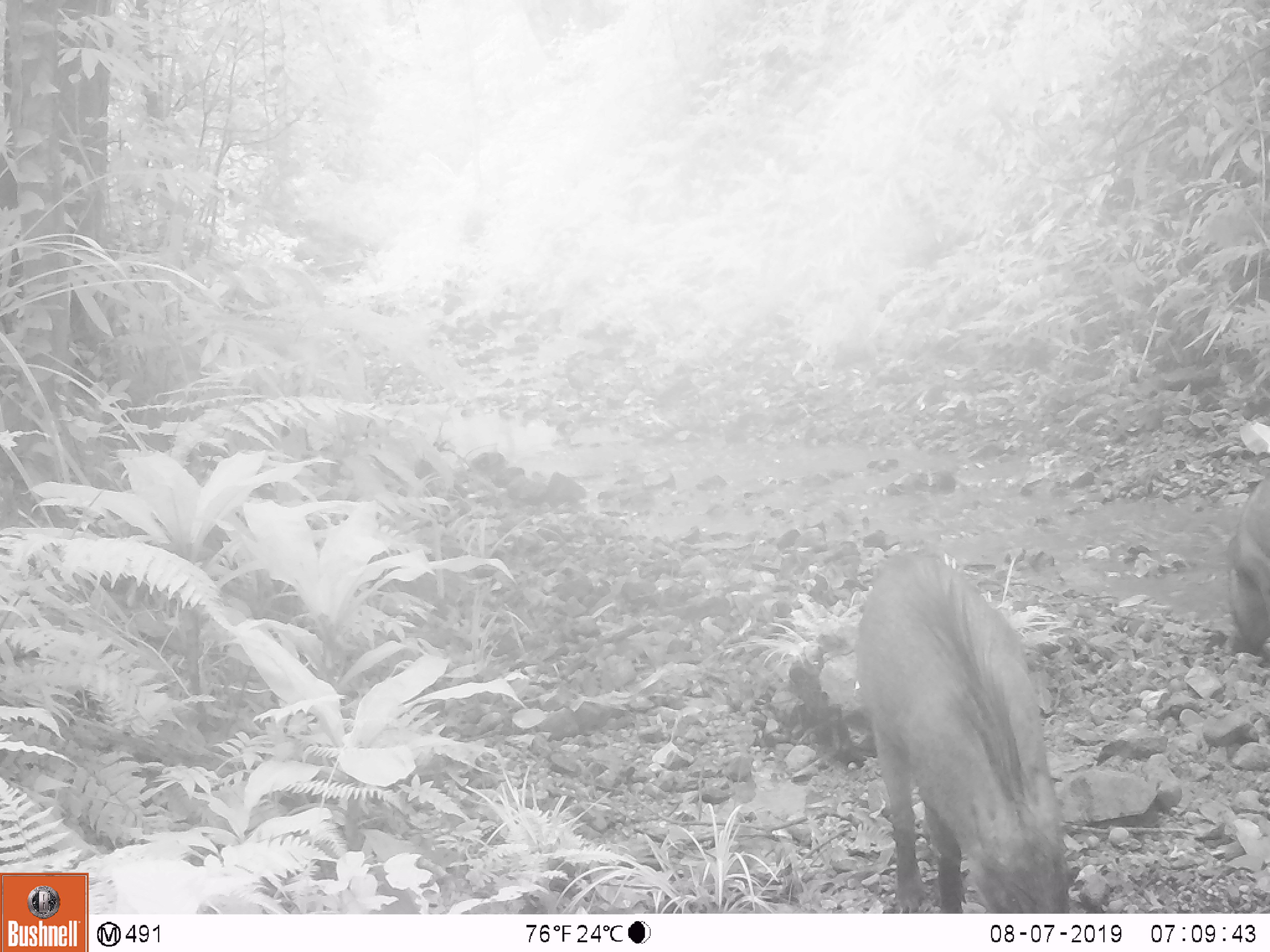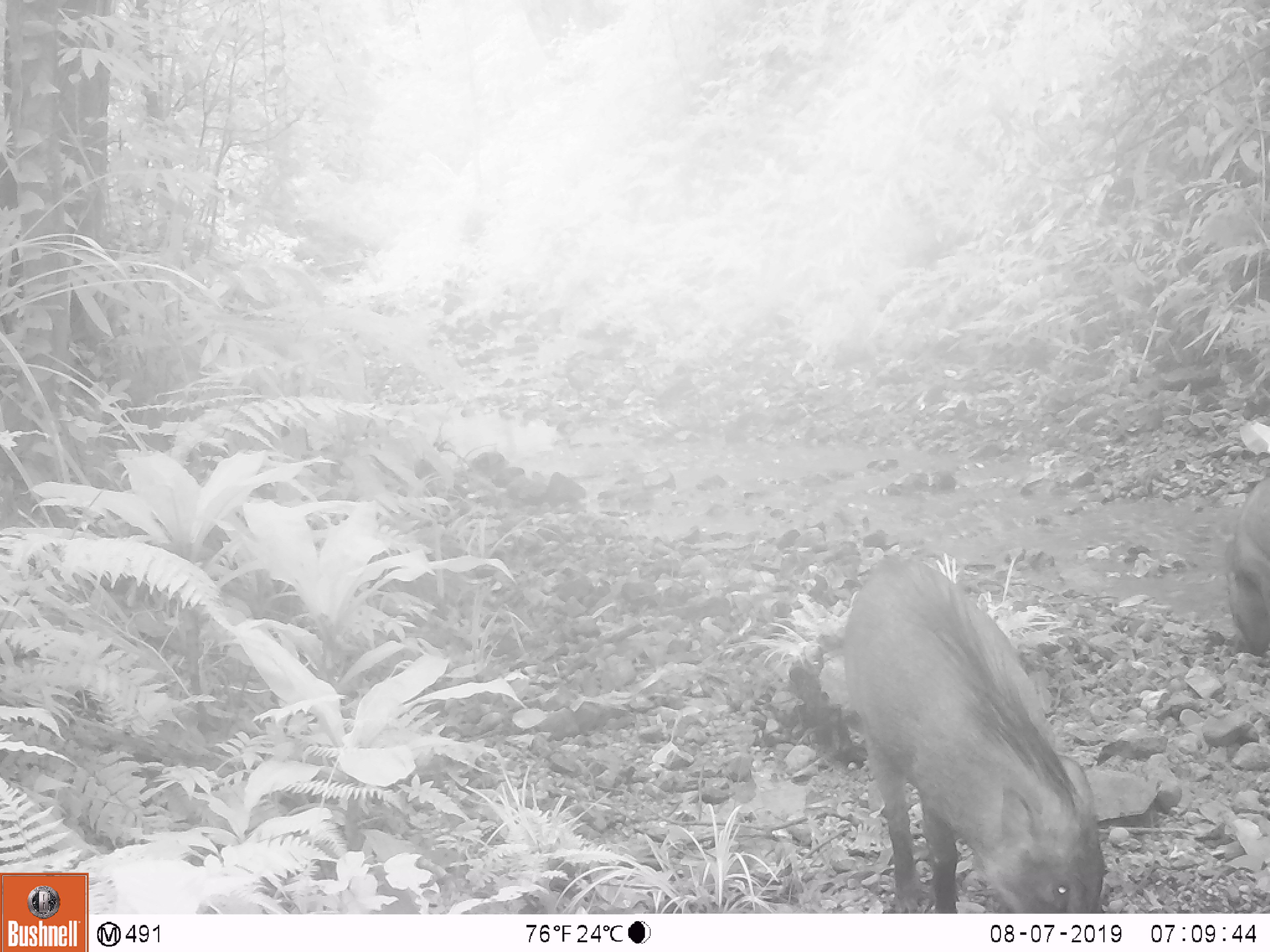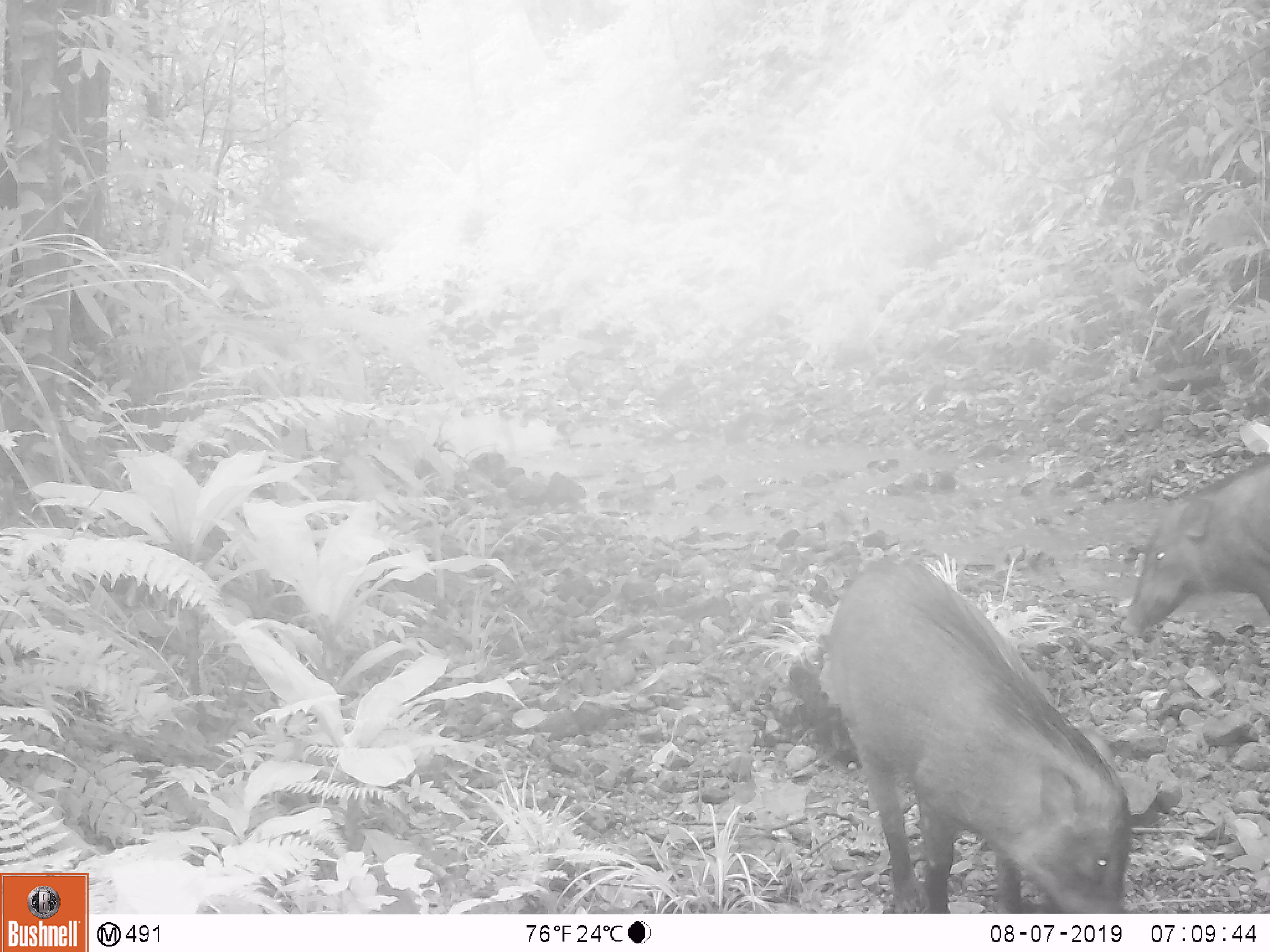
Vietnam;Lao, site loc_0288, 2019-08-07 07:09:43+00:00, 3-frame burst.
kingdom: Animalia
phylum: Chordata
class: Mammalia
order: Artiodactyla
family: Suidae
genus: Sus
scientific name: Sus scrofa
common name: eurasian wild pig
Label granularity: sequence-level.